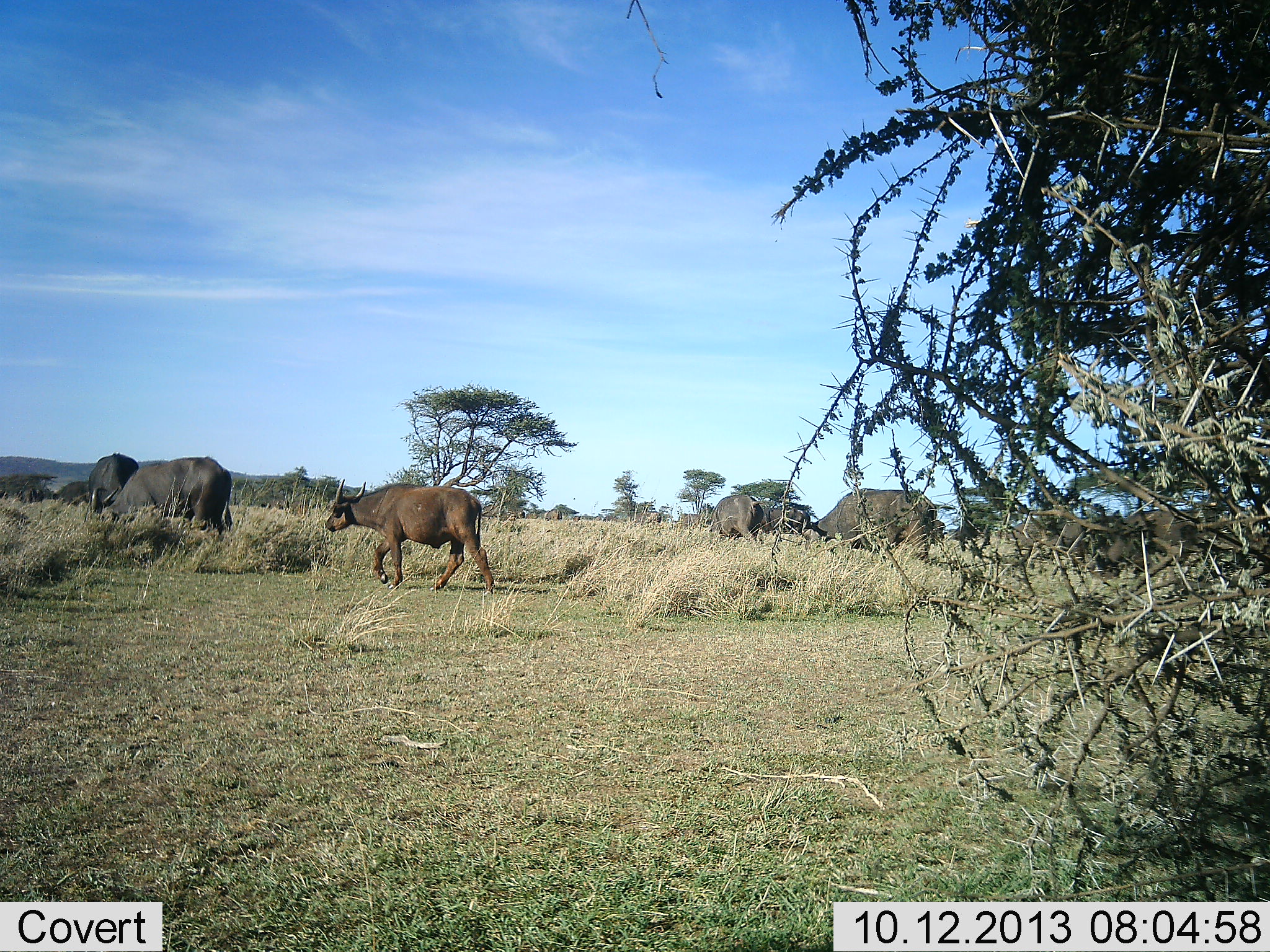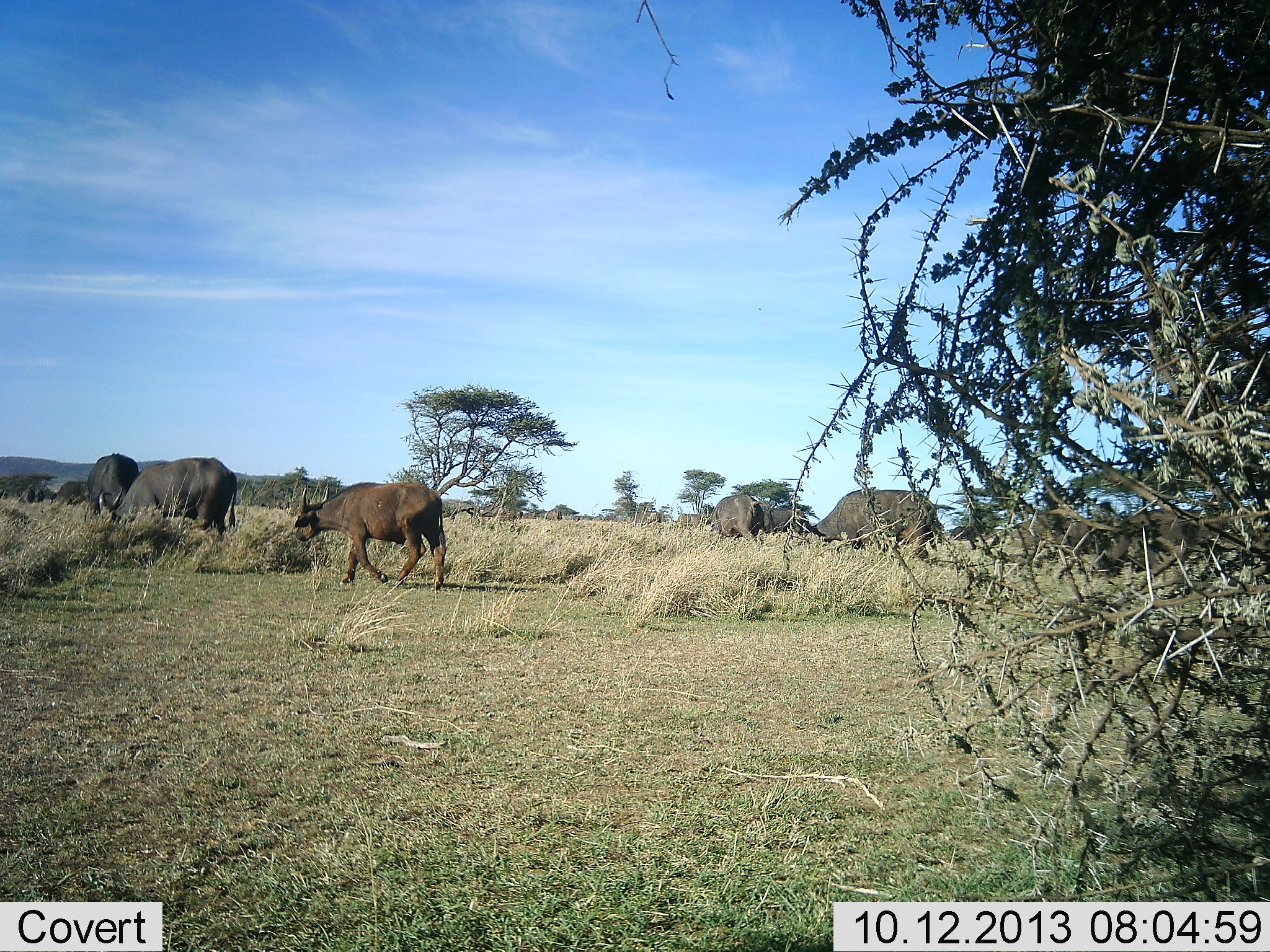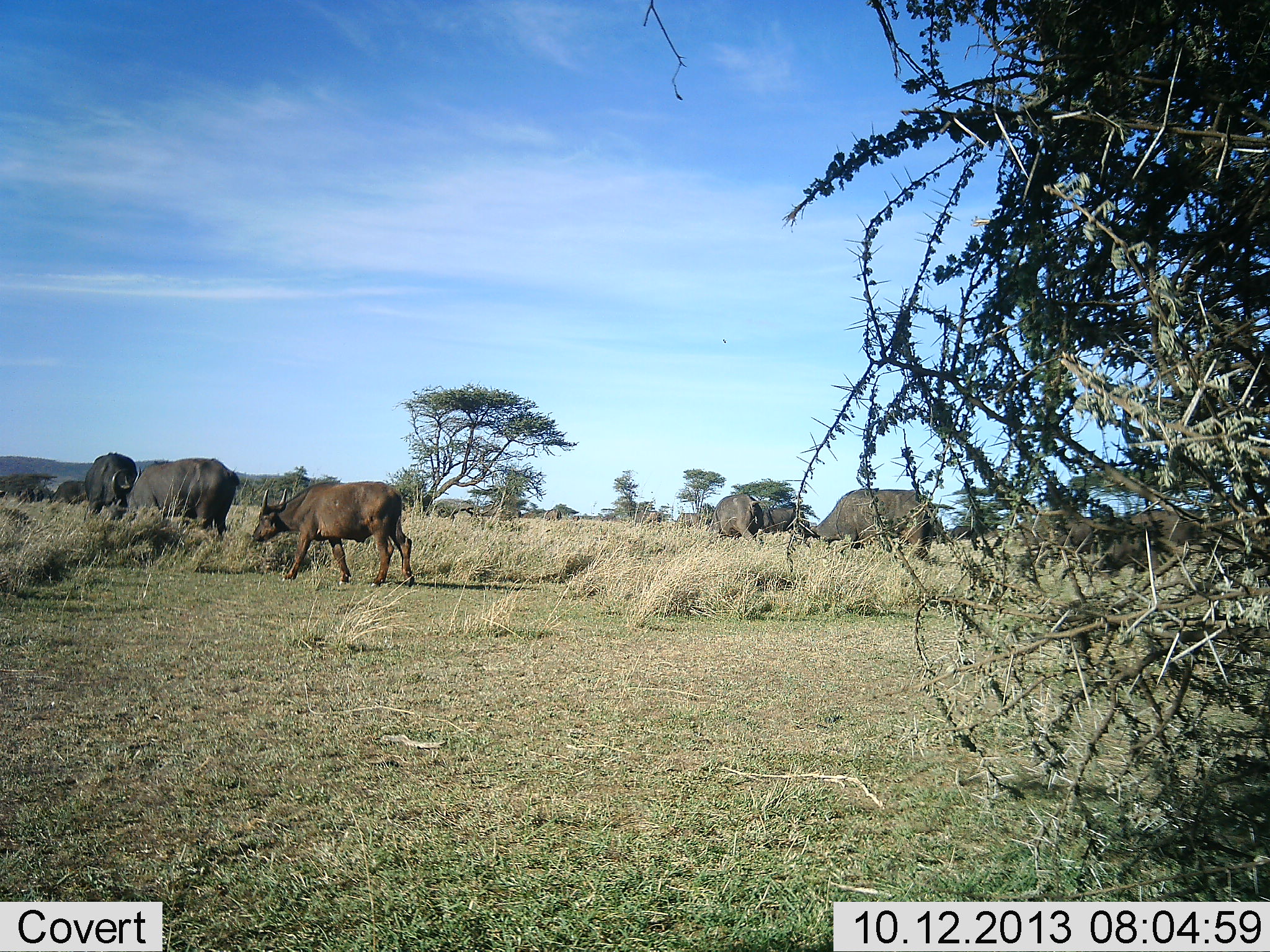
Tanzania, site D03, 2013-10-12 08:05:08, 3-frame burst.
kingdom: Animalia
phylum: Chordata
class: Mammalia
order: Artiodactyla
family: Bovidae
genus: Syncerus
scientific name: Syncerus caffer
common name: cape buffalo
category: buffalo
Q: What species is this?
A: Buffalo (cape buffalo) (Syncerus caffer).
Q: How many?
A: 7.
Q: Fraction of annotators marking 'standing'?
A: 36%.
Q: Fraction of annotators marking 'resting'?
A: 0%.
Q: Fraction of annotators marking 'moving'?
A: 91%.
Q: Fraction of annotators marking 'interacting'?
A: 0%.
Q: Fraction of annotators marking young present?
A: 27%.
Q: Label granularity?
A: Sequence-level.